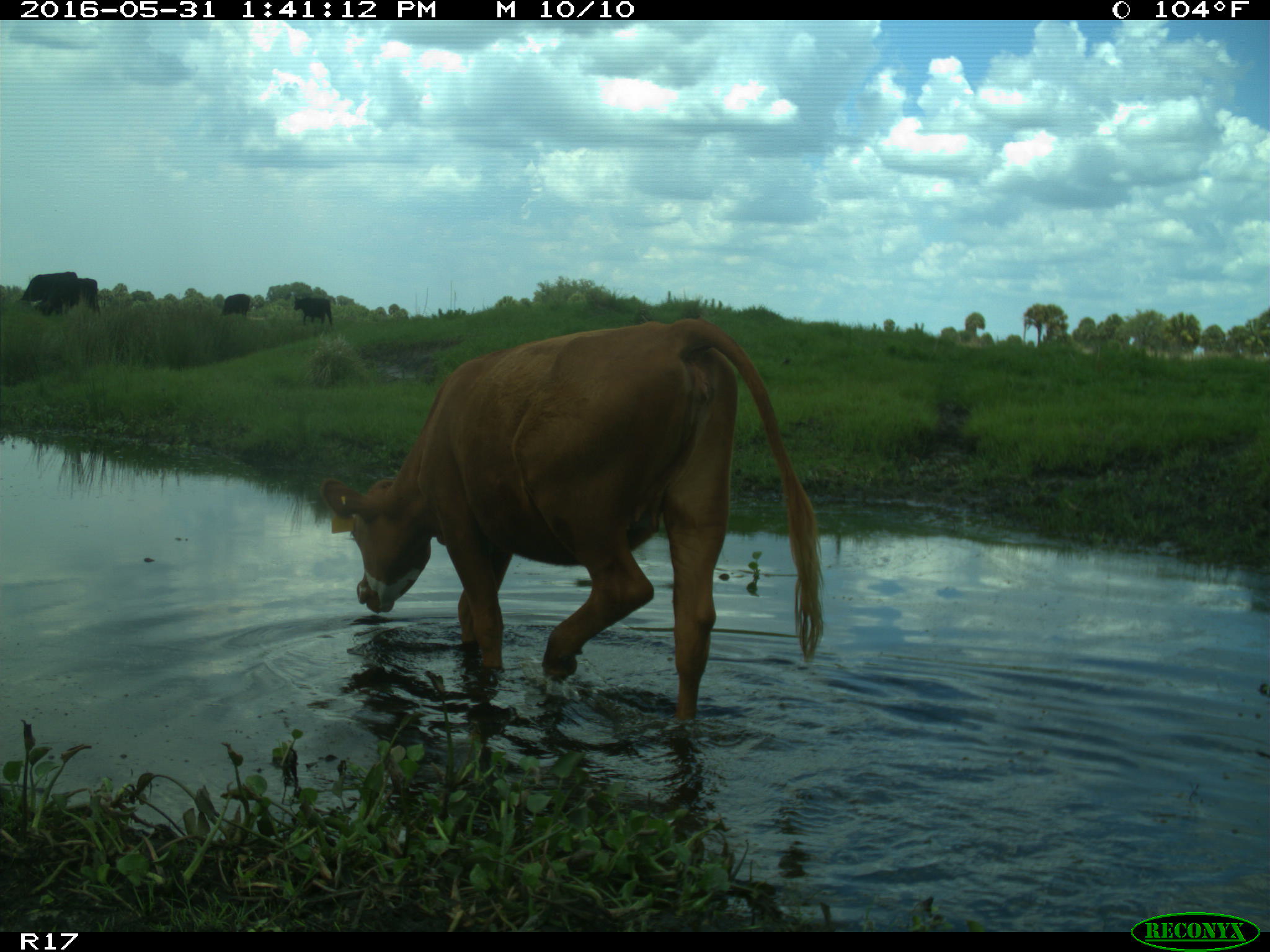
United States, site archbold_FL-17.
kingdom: Animalia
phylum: Chordata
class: Mammalia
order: Artiodactyla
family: Bovidae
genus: Bos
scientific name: Bos taurus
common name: domestic cow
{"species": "Bos taurus (domestic cow)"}